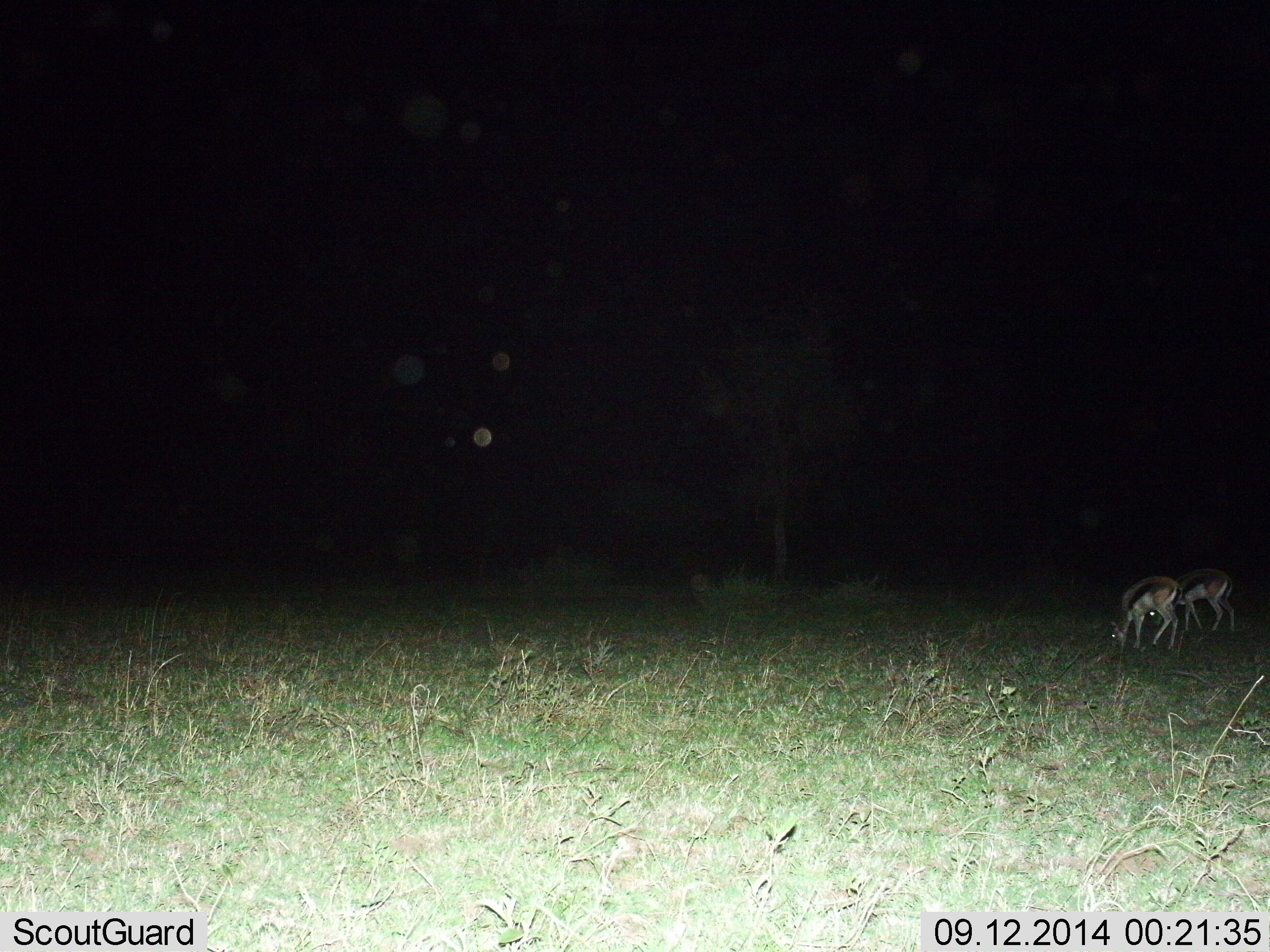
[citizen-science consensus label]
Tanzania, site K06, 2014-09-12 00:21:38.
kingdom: Animalia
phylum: Chordata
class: Mammalia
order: Artiodactyla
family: Bovidae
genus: Eudorcas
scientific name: Eudorcas thomsonii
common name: thomson's gazelle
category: gazellethomsons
Gazellethomsons (thomson's gazelle) (Eudorcas thomsonii), count 2. Behavior (volunteer vote fractions): standing 30%, resting 0%, moving 0%, interacting 0%. Young present (vote fraction): 0%. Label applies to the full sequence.